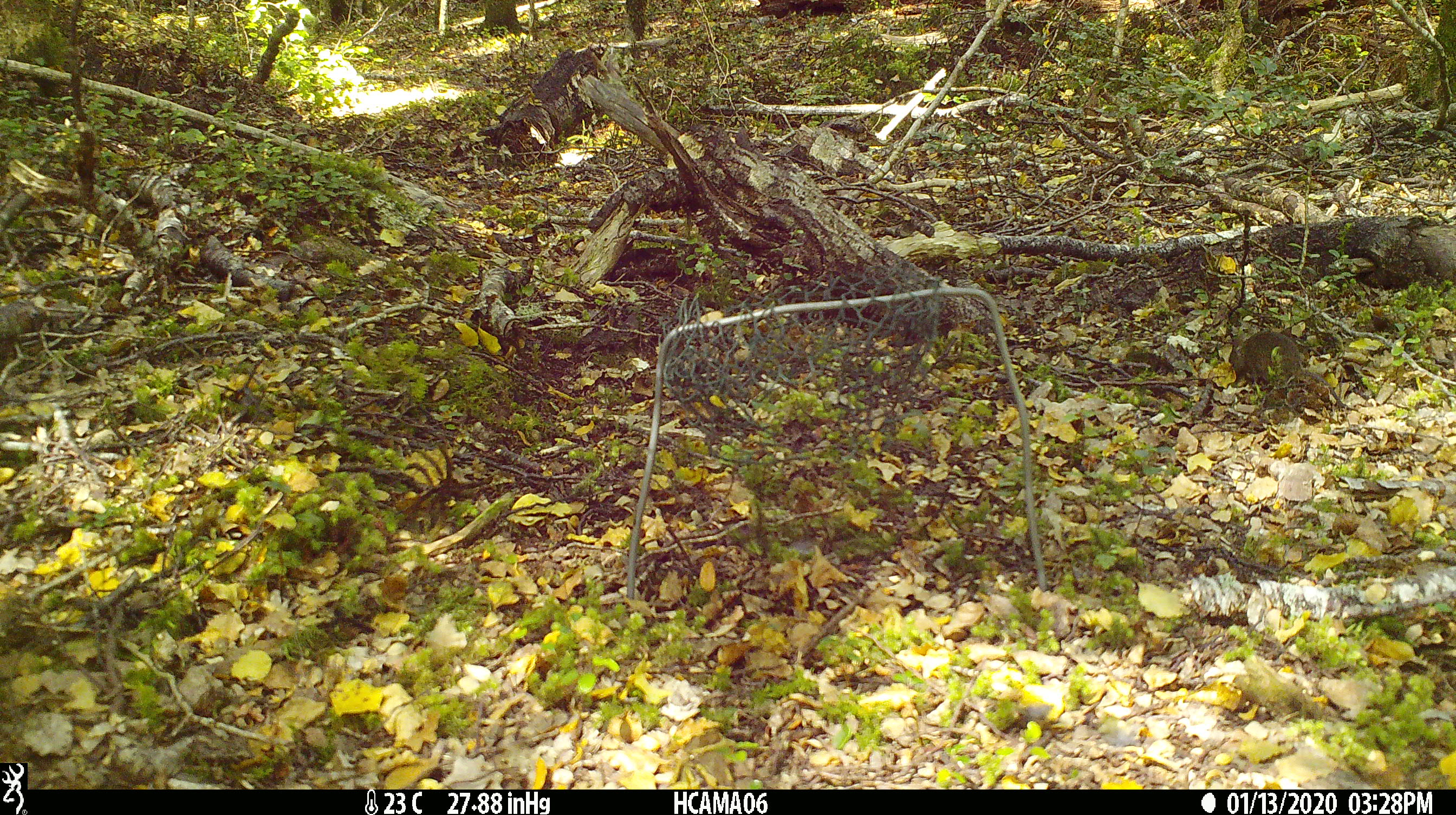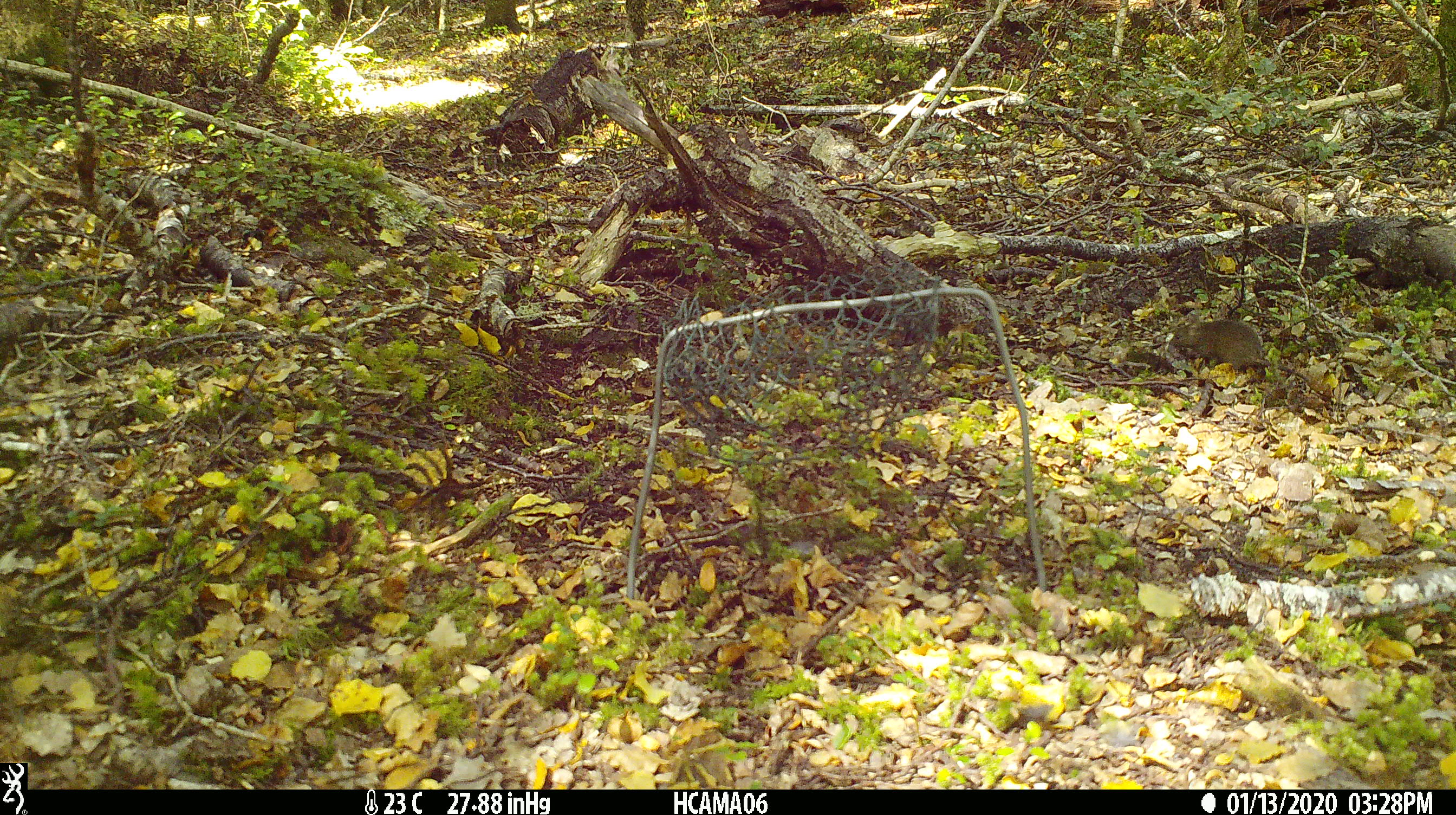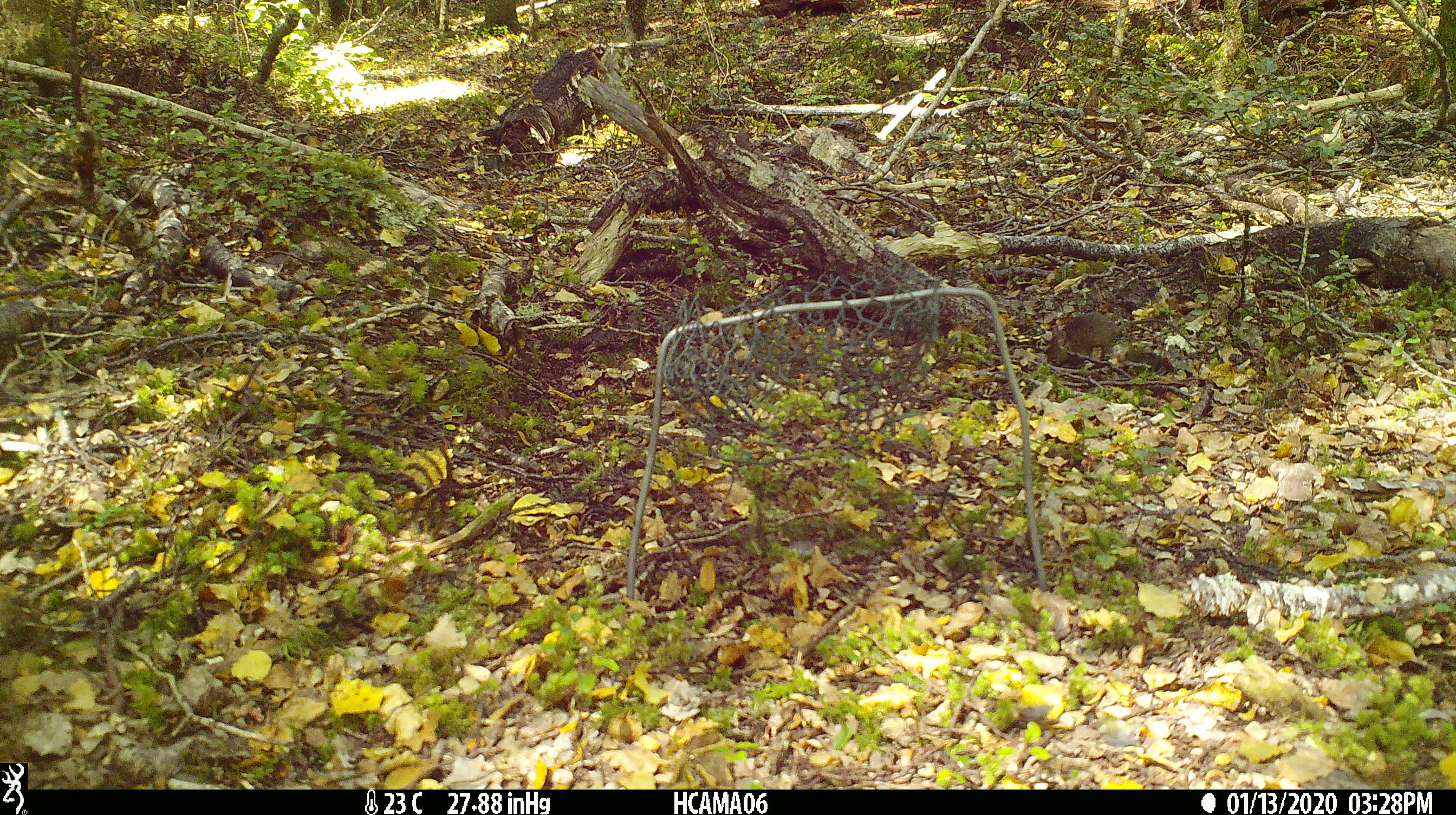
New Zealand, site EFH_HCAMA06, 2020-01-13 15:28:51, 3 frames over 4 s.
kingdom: Animalia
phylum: Chordata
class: Mammalia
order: Rodentia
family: Muridae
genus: Mus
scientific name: Mus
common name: mouse